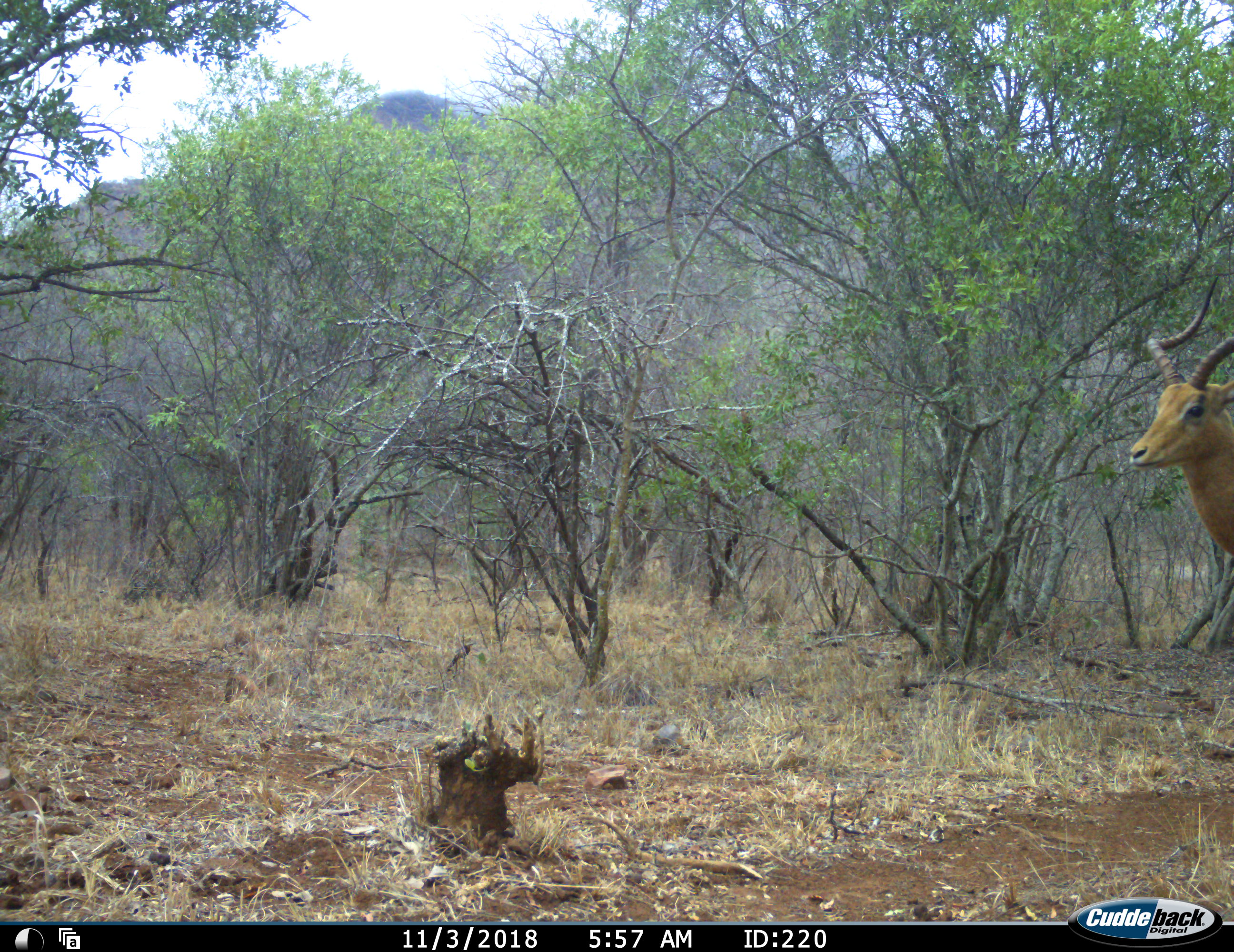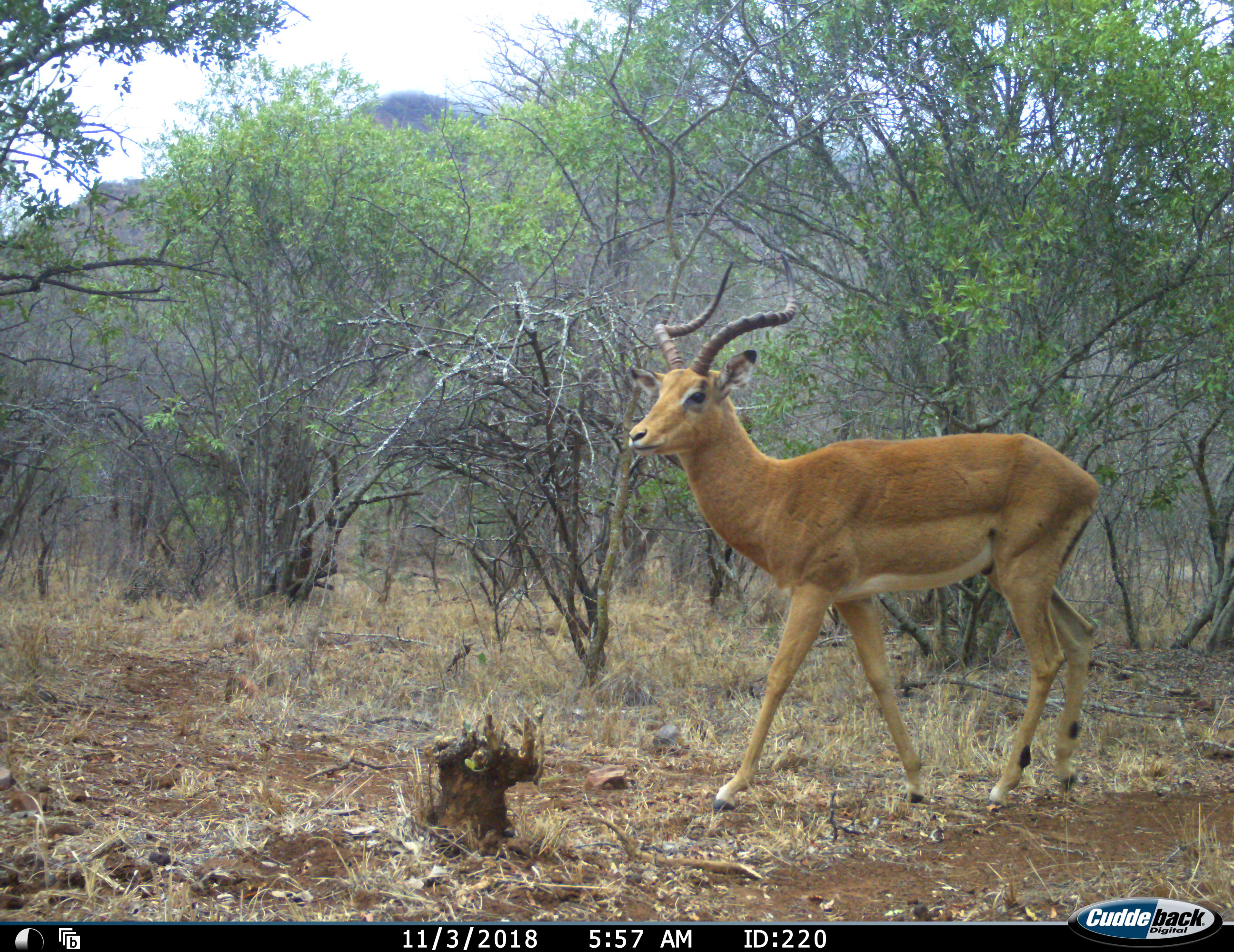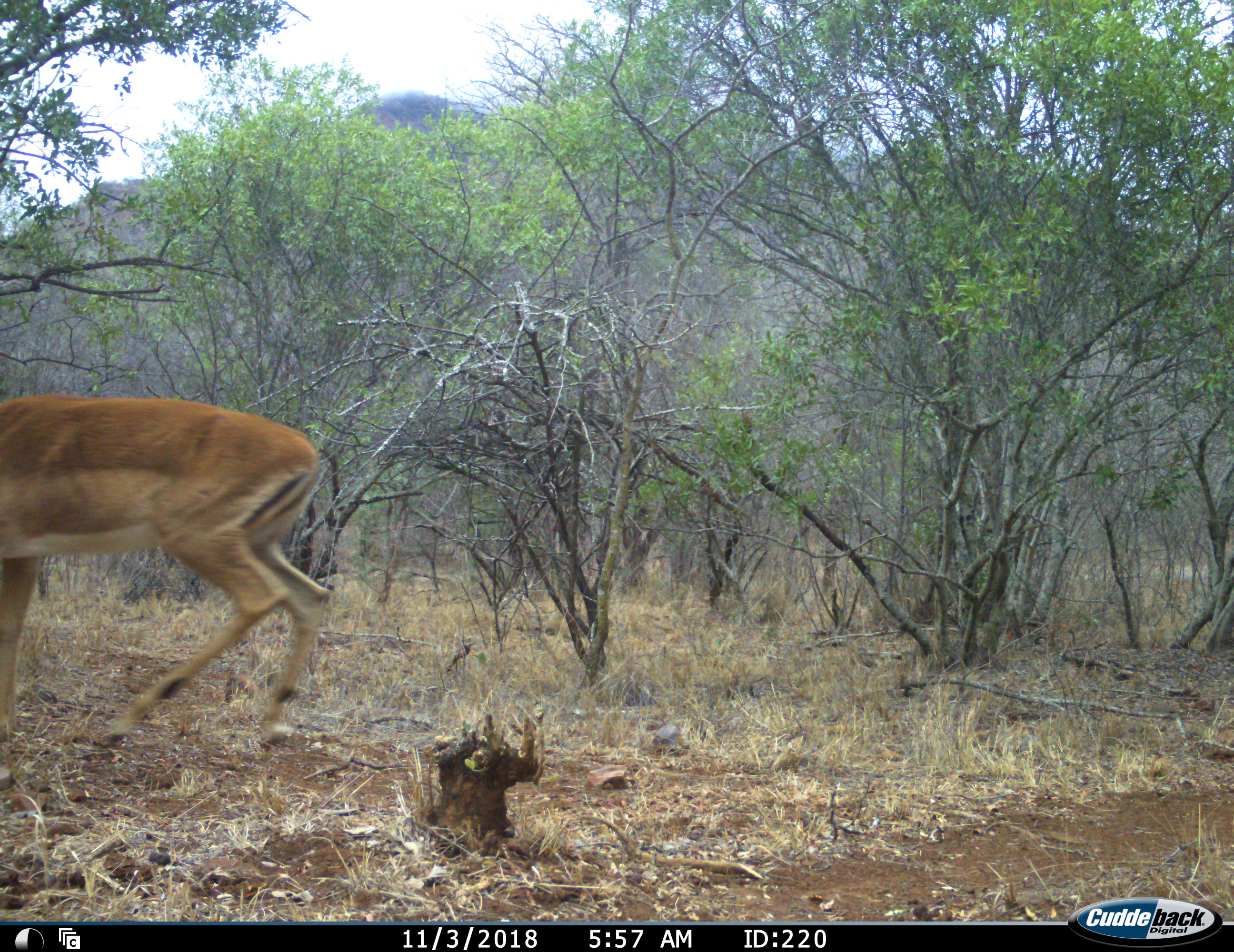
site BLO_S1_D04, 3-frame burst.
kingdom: Animalia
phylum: Chordata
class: Mammalia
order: Artiodactyla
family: Bovidae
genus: Aepyceros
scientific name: Aepyceros melampus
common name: impala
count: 1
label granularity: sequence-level